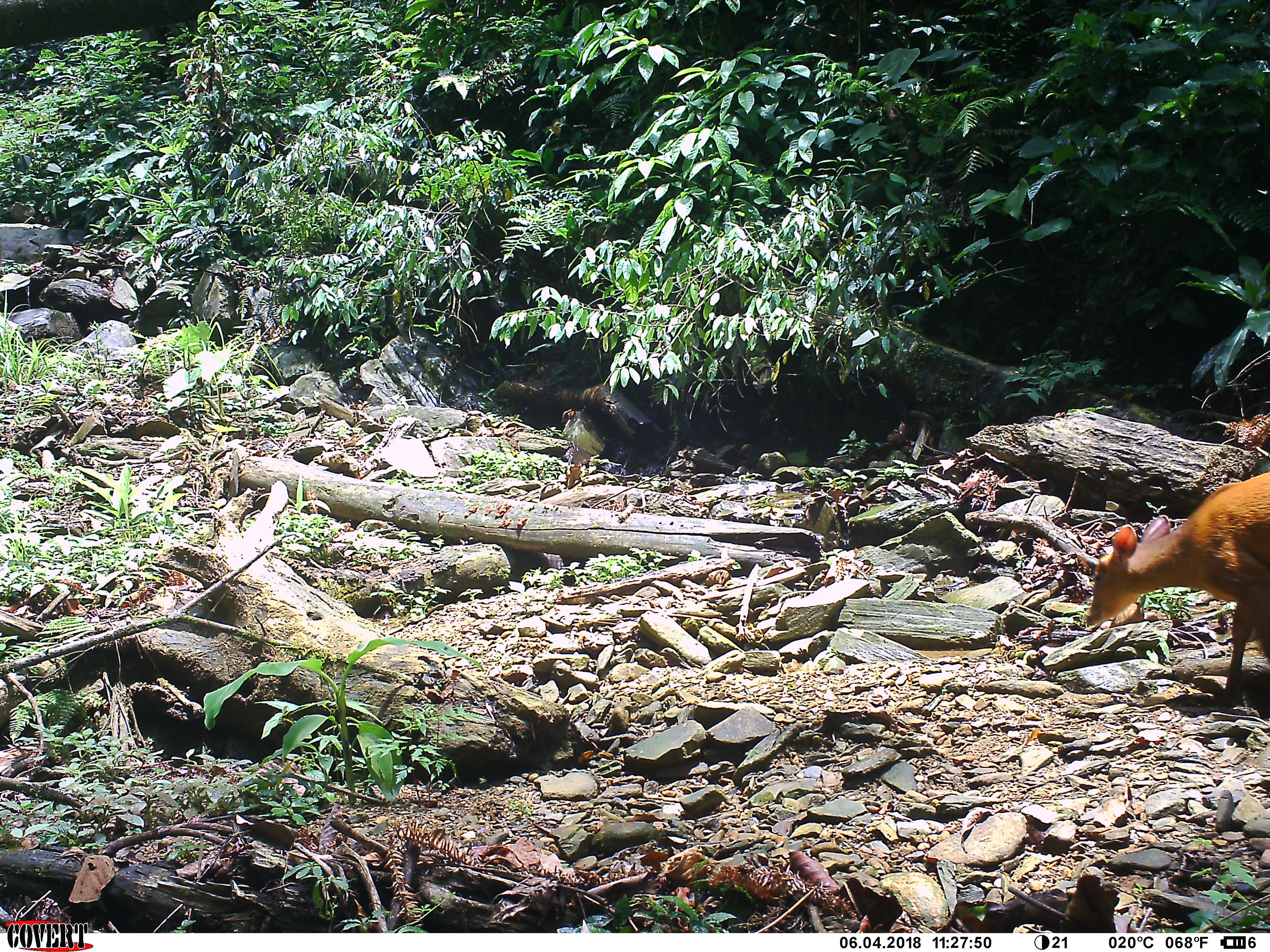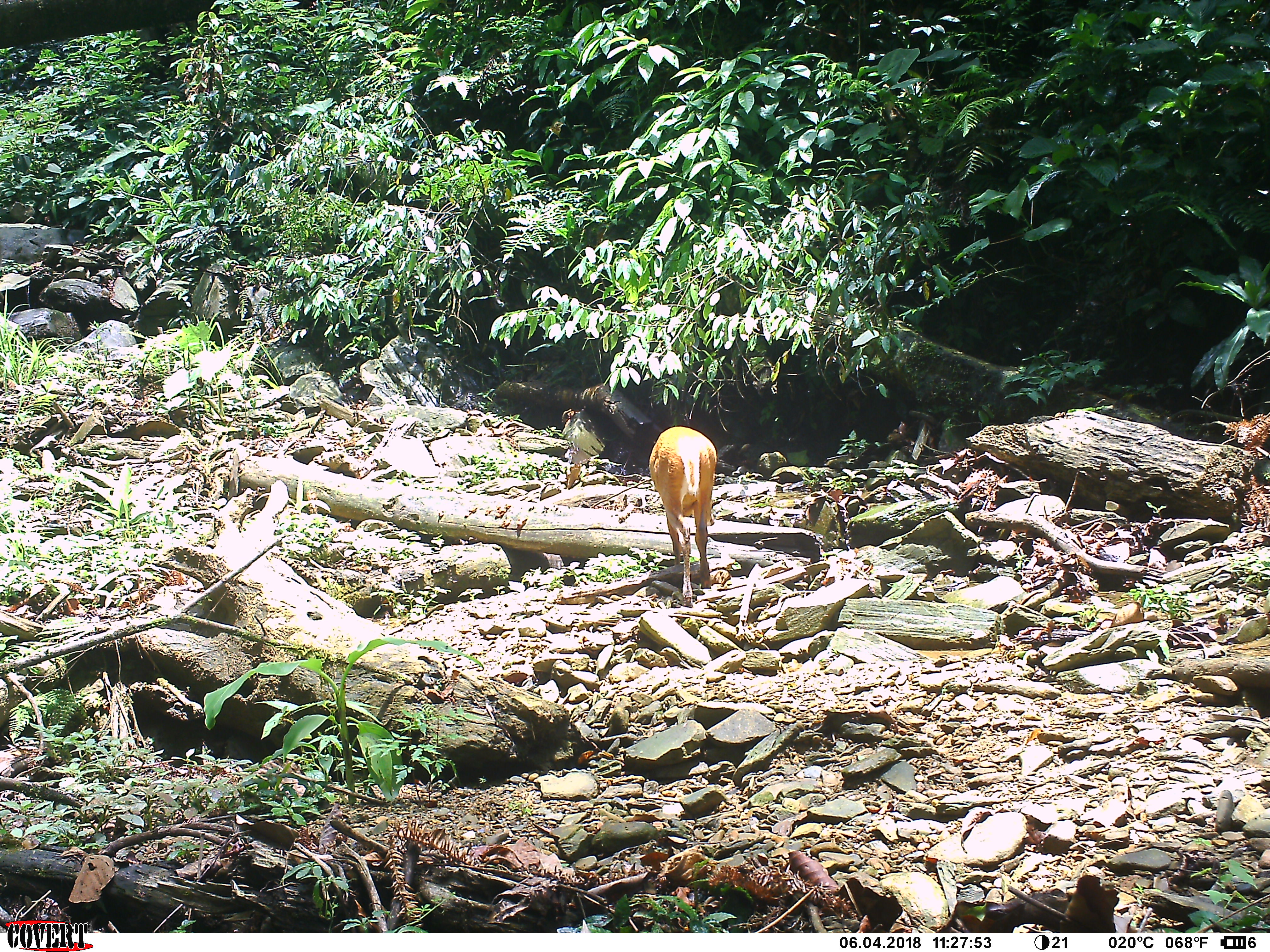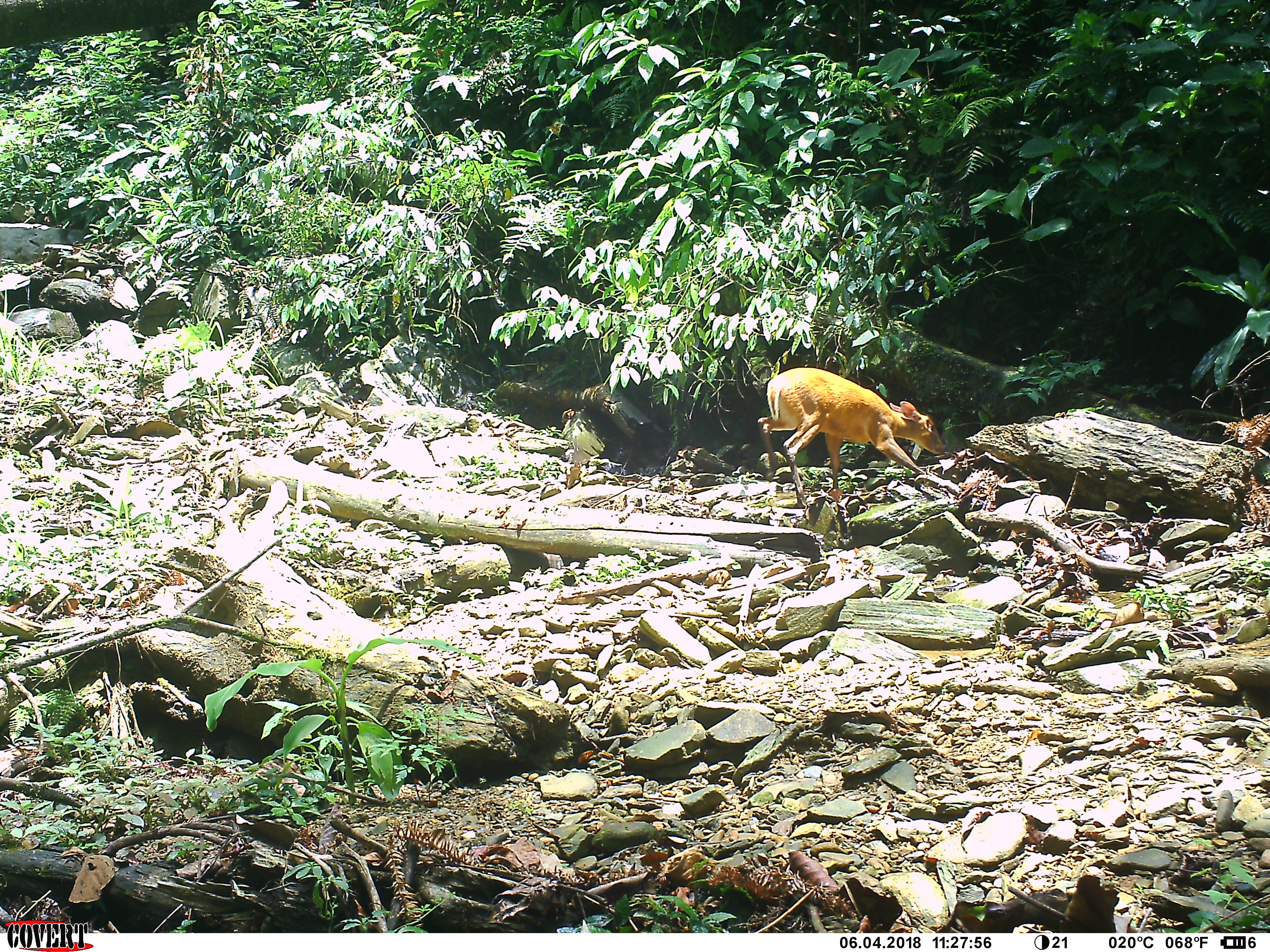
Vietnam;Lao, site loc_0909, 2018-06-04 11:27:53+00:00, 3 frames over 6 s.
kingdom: Animalia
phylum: Chordata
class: Mammalia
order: Artiodactyla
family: Cervidae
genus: Muntiacus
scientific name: Muntiacus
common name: muntjacs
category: unidentified muntjac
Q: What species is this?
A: Unidentified muntjac (muntjacs) (Muntiacus).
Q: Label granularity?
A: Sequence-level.